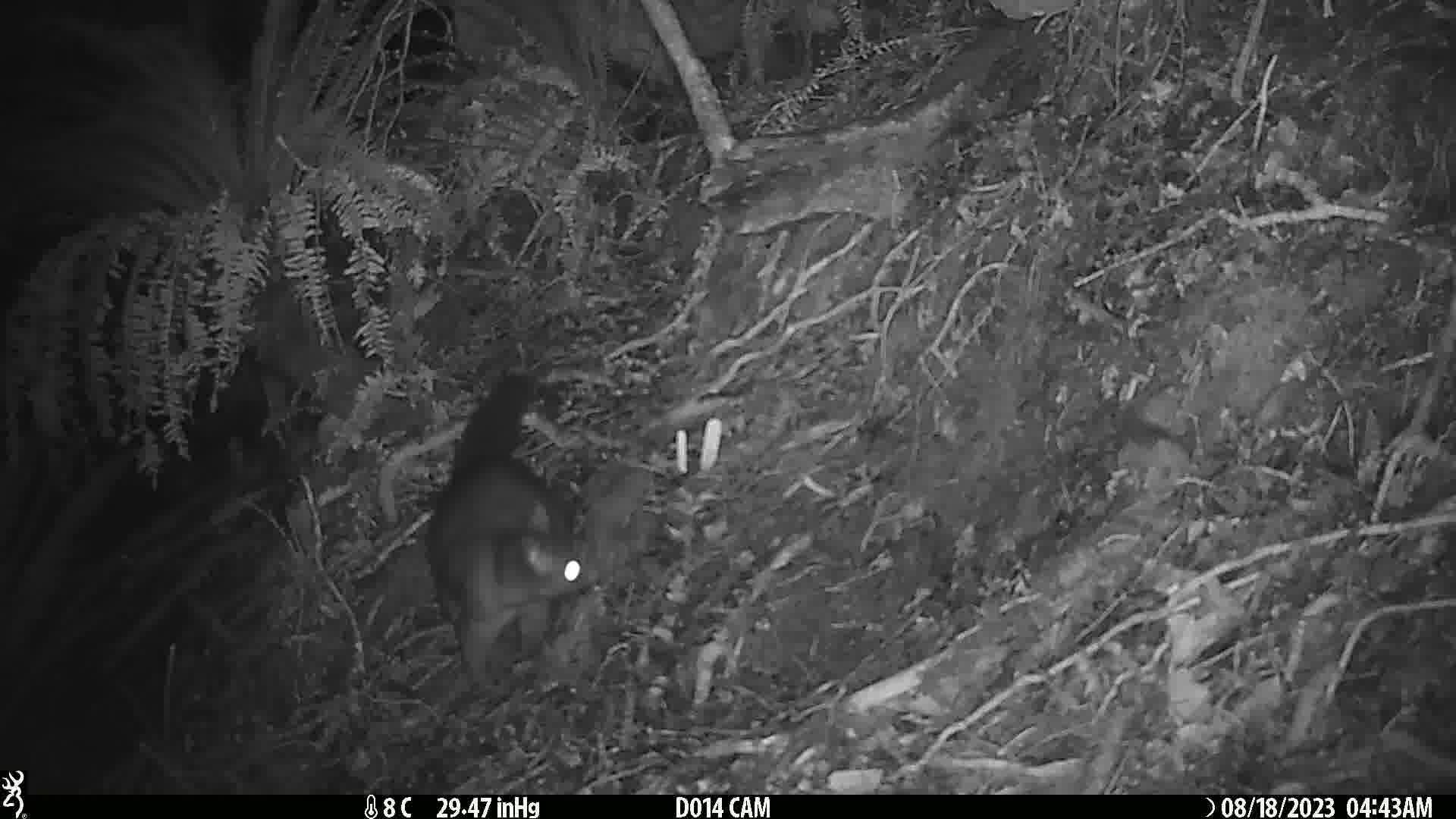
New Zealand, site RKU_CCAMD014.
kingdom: Animalia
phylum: Chordata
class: Mammalia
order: Diprotodontia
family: Phalangeridae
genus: Trichosurus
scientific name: Trichosurus vulpecula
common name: common brushtail possum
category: possum